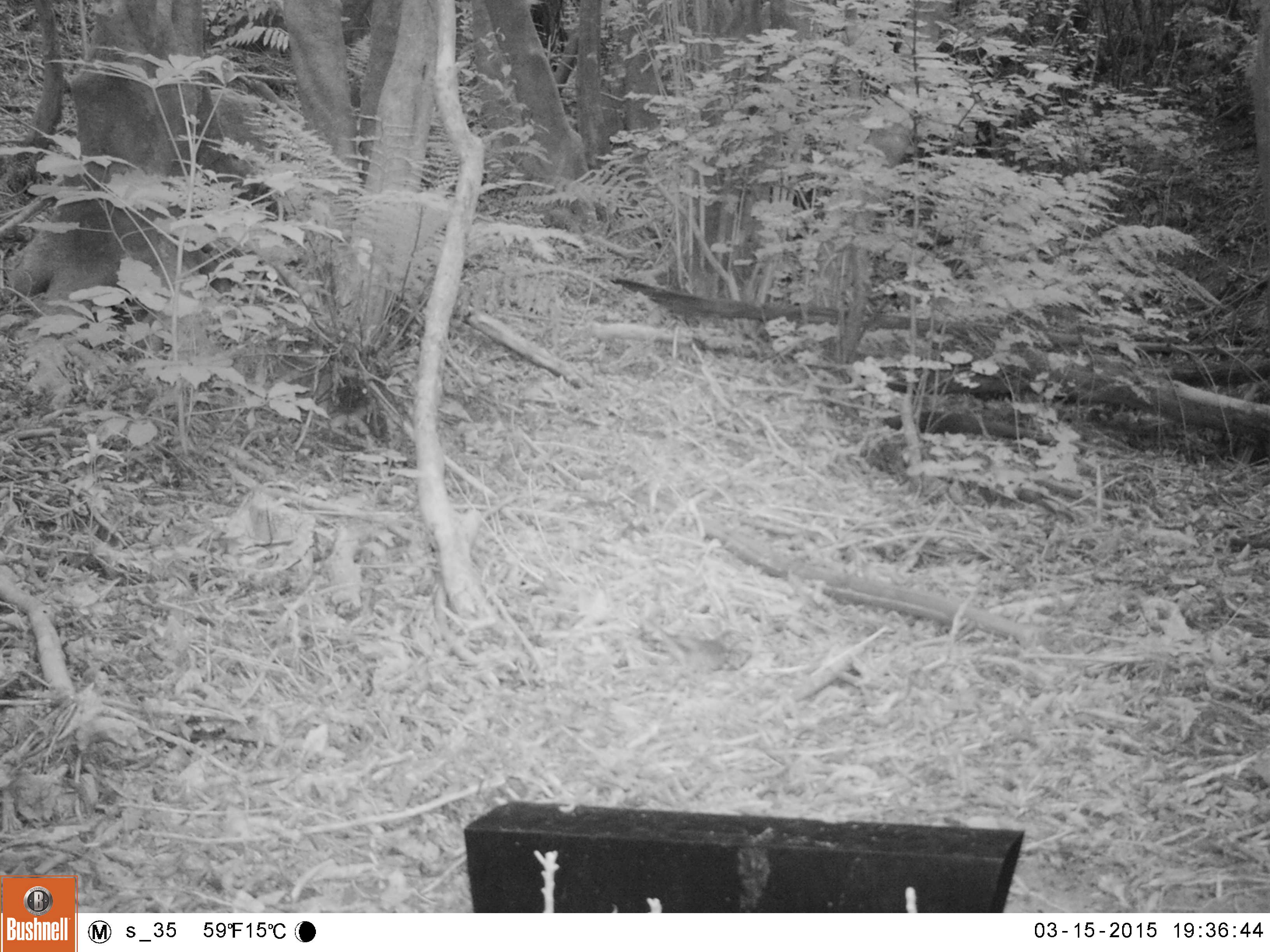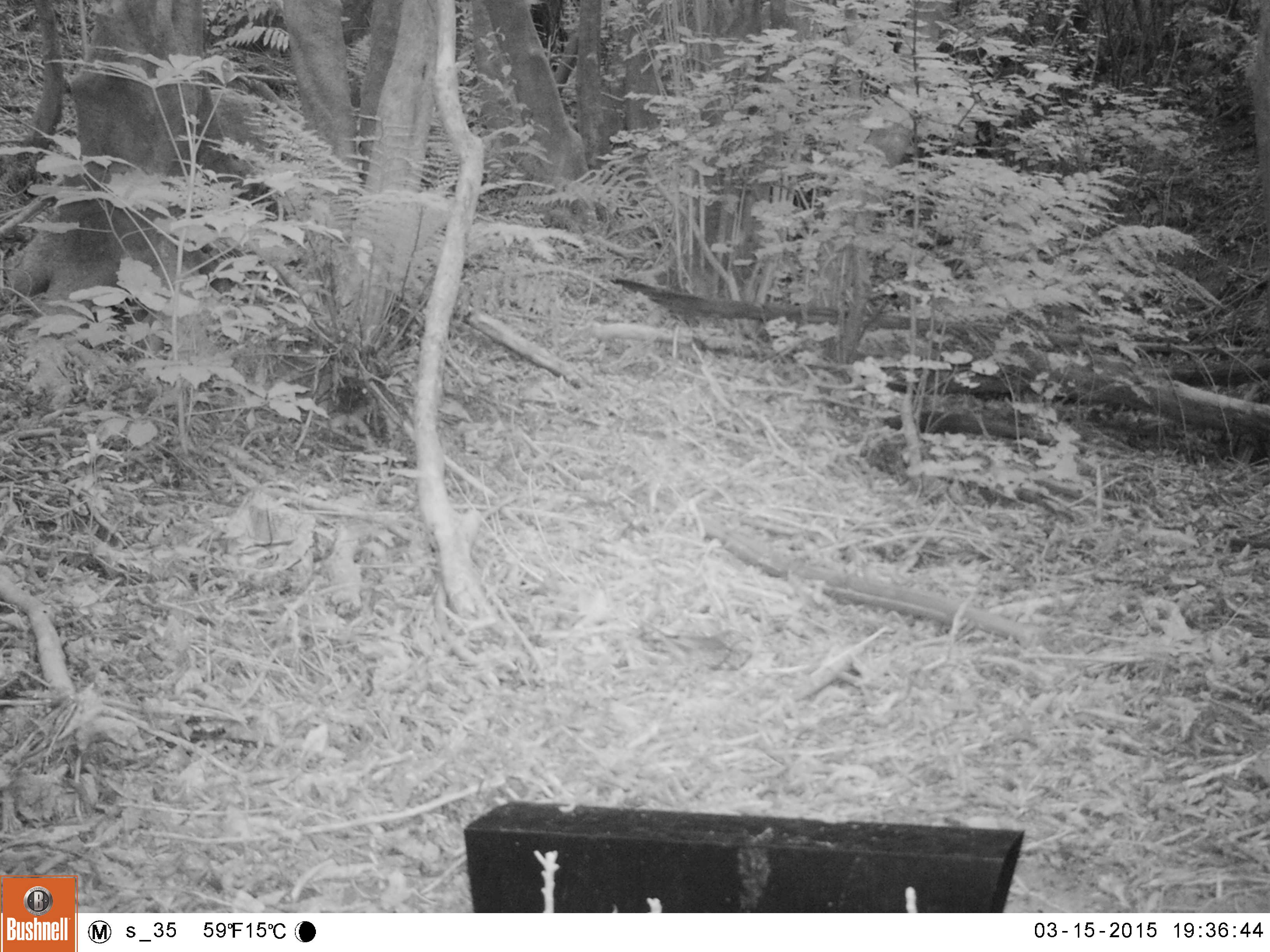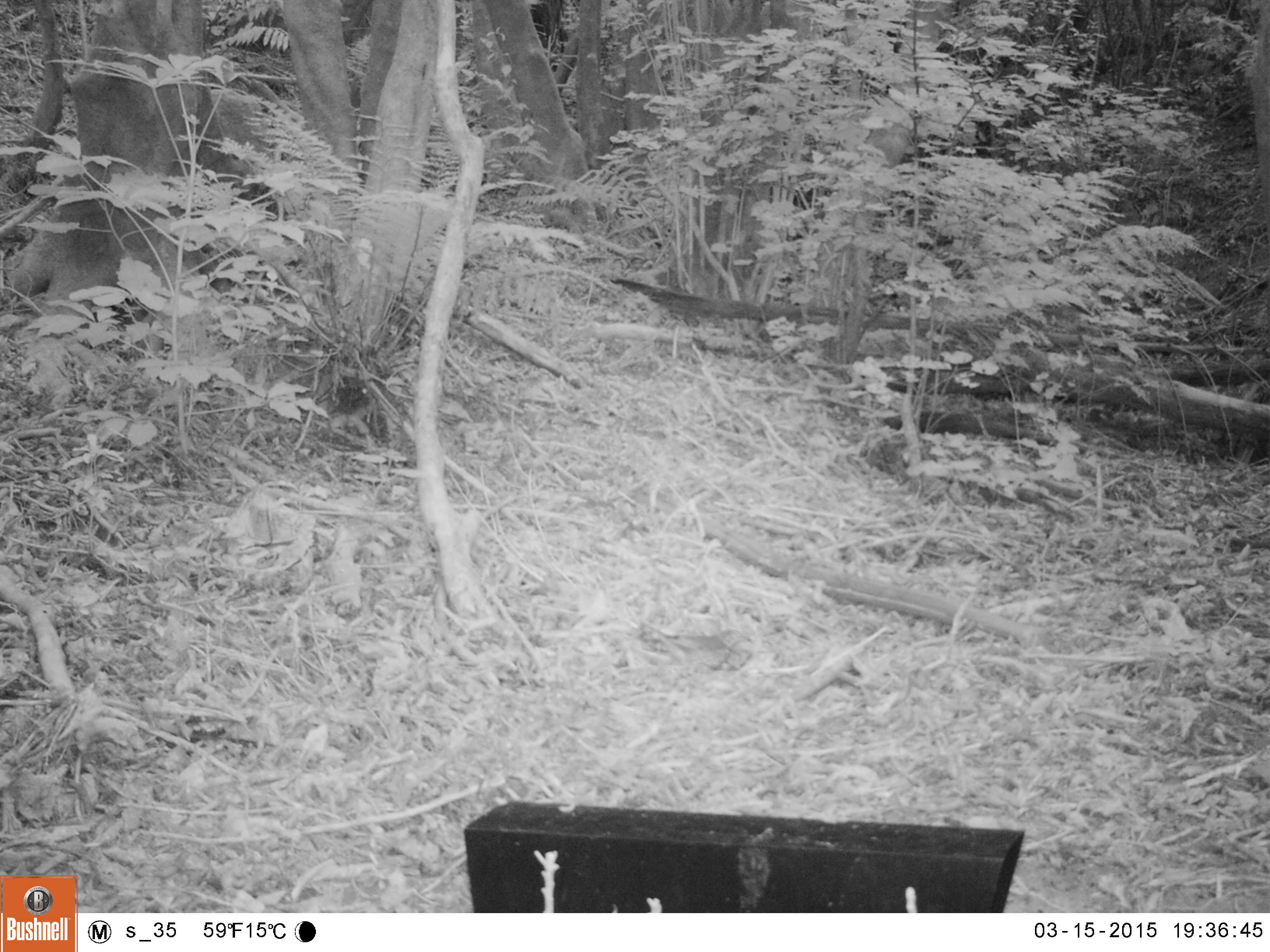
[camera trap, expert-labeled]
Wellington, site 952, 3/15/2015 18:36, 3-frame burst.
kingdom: Animalia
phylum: Chordata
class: Aves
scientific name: Aves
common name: bird